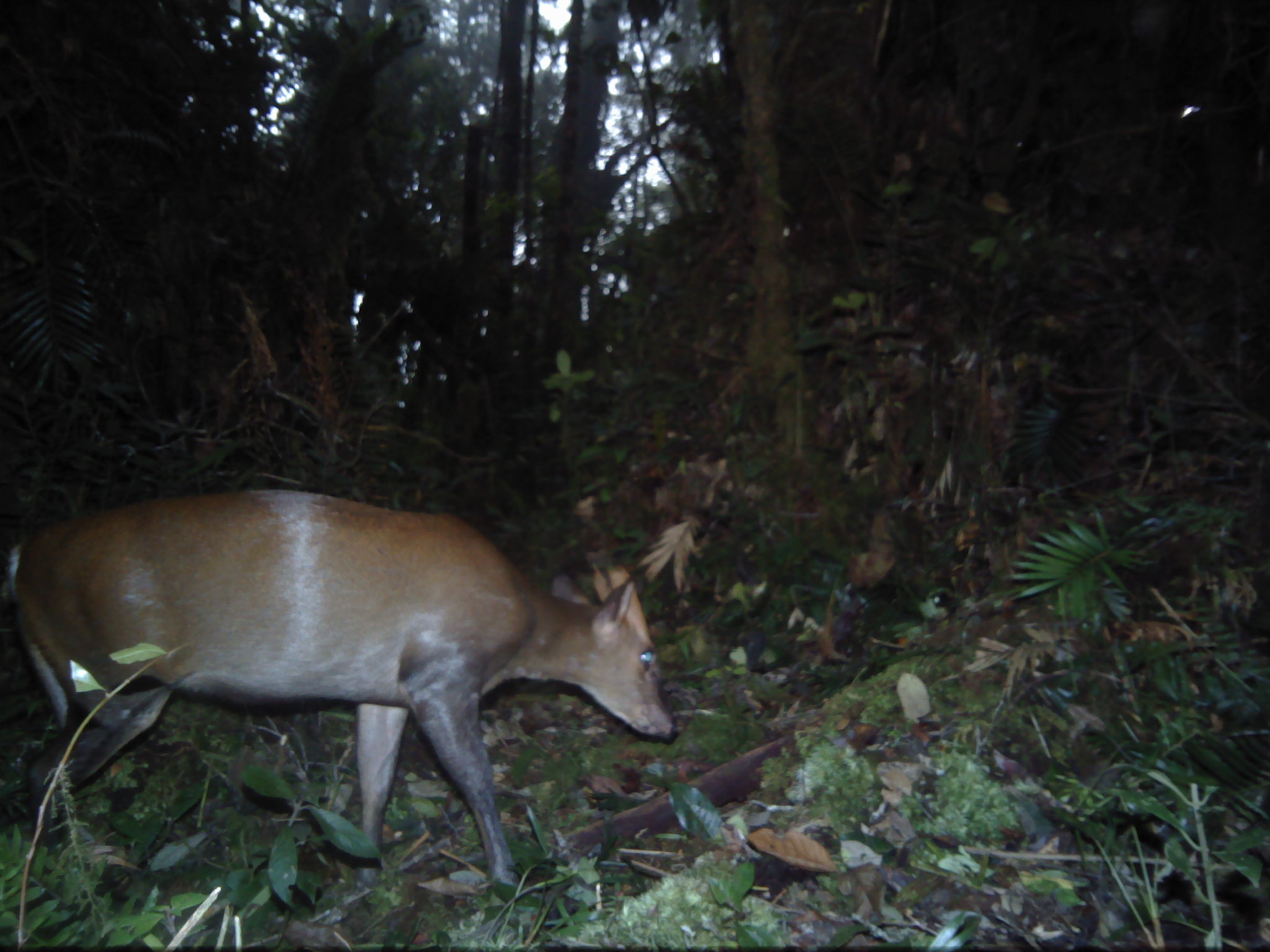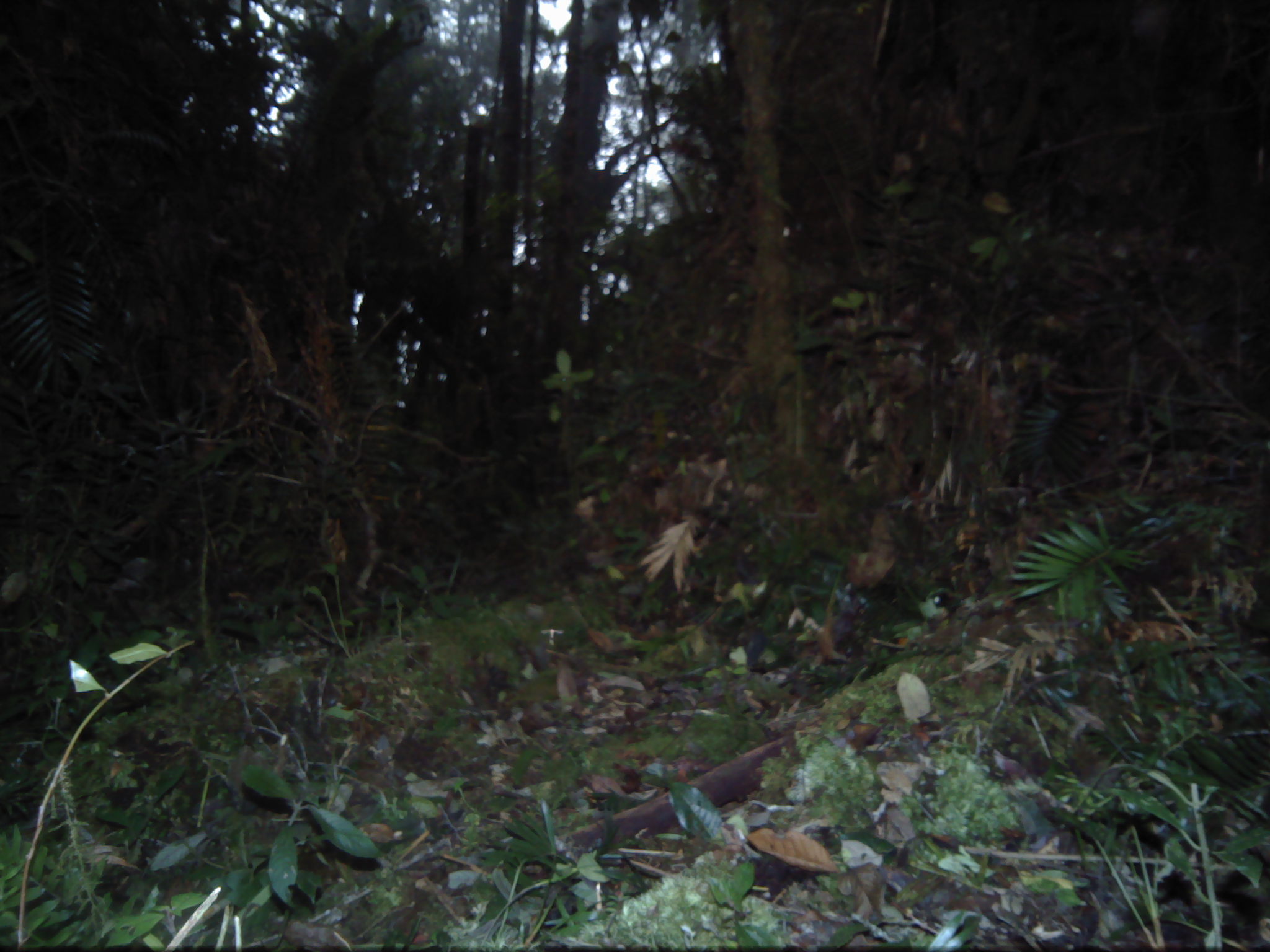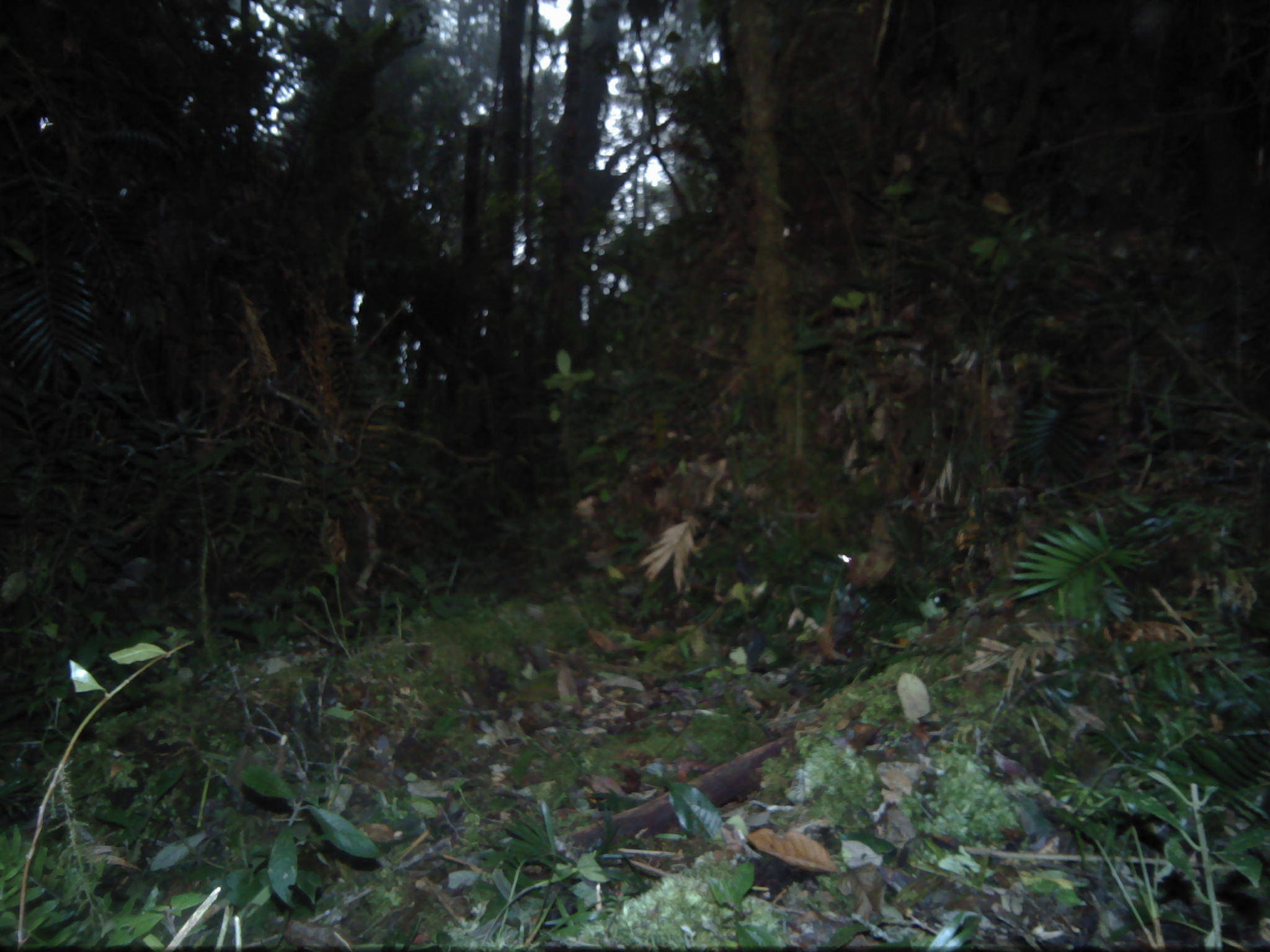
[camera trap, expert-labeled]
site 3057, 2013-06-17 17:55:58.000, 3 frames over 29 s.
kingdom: Animalia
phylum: Chordata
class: Mammalia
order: Artiodactyla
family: Cervidae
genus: Muntiacus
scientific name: Muntiacus muntjak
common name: southern red muntjac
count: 1